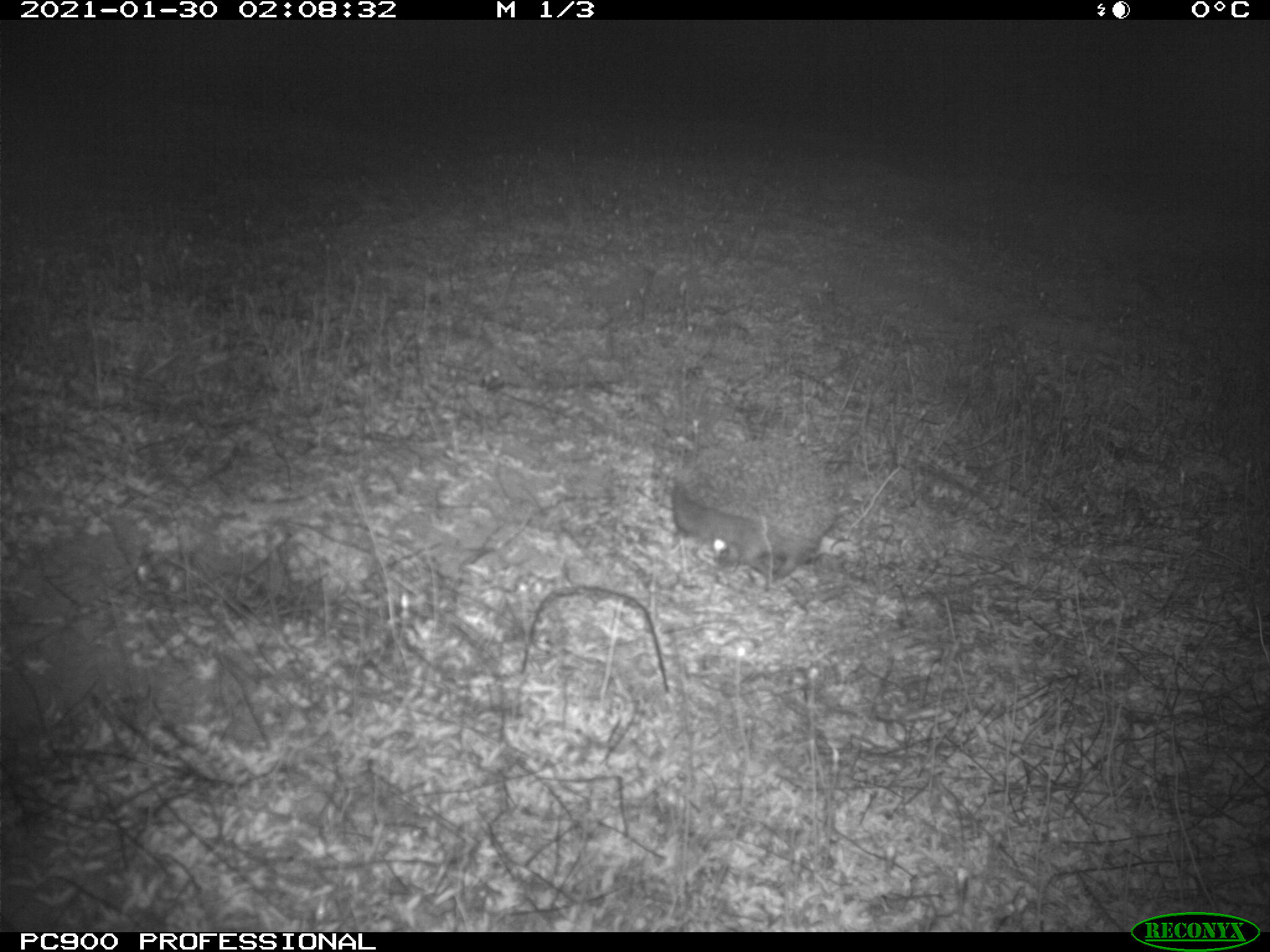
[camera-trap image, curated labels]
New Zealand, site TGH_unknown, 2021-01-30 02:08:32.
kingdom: Animalia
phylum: Chordata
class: Mammalia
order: Eulipotyphla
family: Erinaceidae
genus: Erinaceus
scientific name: Erinaceus europaeus europaeus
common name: european hedgehog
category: hedgehog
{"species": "hedgehog (european hedgehog) (Erinaceus europaeus europaeus)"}